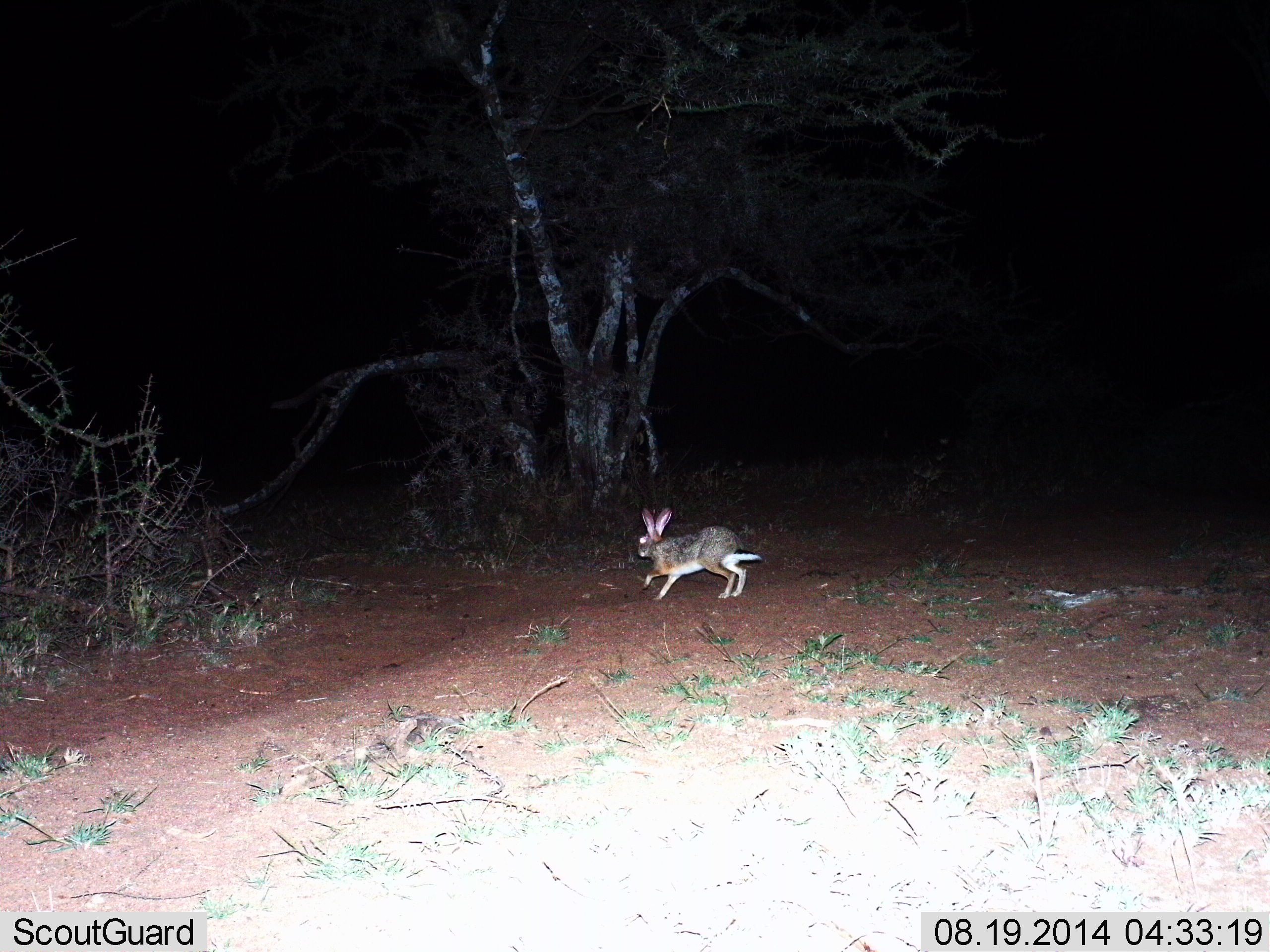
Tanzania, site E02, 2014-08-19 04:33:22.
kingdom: Animalia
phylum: Chordata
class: Mammalia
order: Lagomorpha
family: Leporidae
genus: Lepus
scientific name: Lepus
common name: hare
Hare (Lepus), count 1. Behavior (volunteer vote fractions): standing 0%, resting 0%, moving 100%, interacting 0%. Young present (vote fraction): 0%. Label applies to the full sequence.